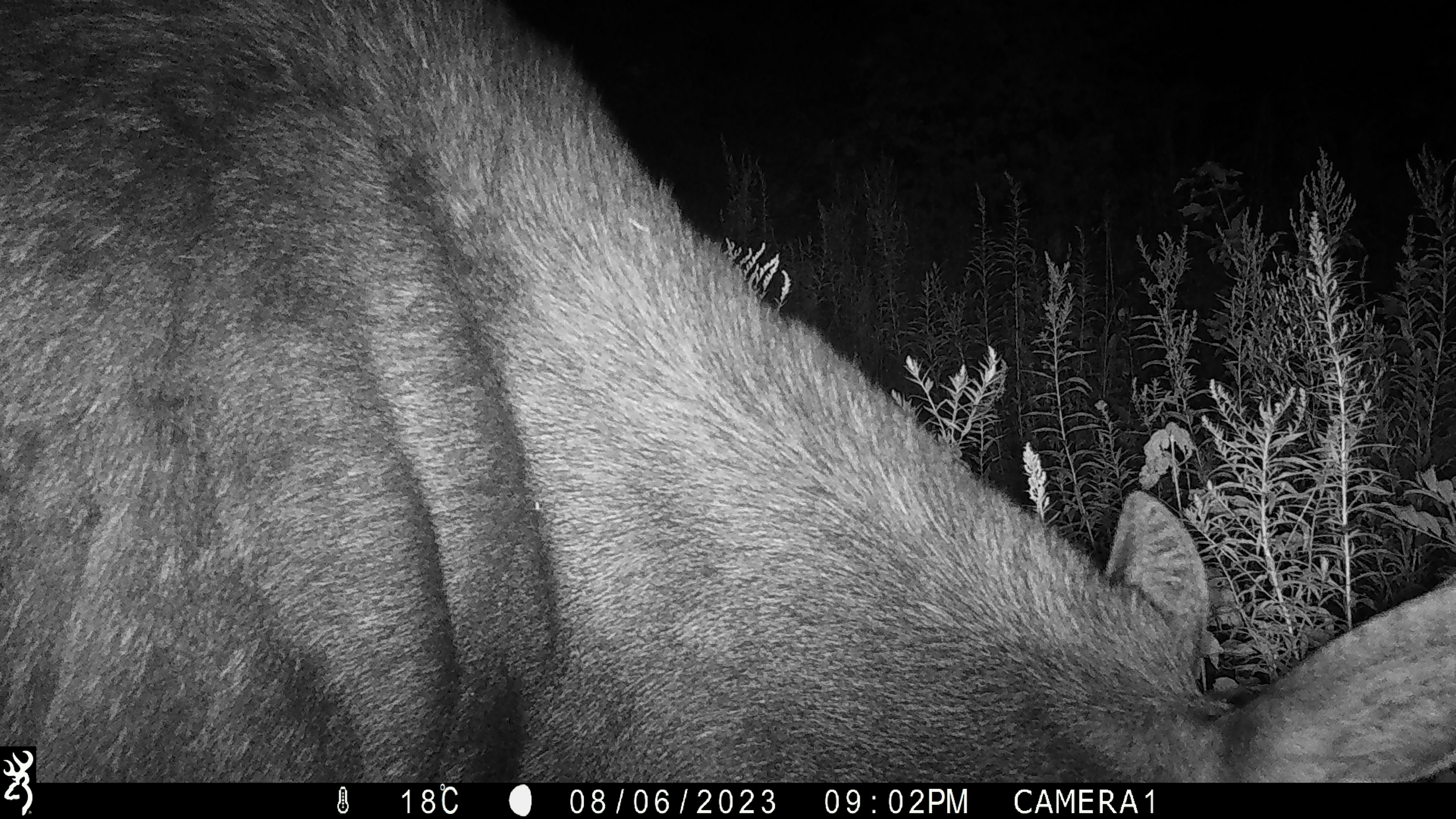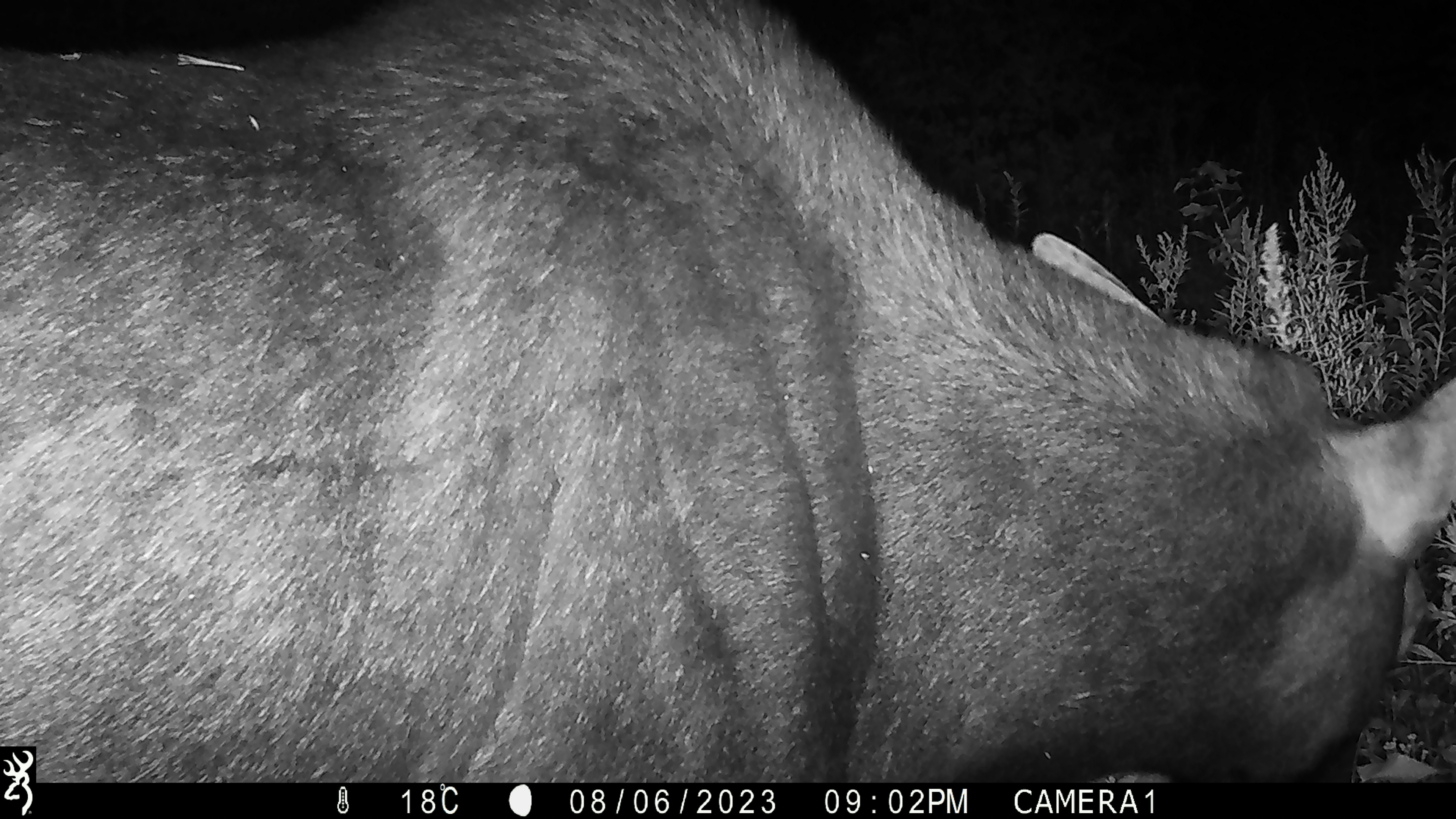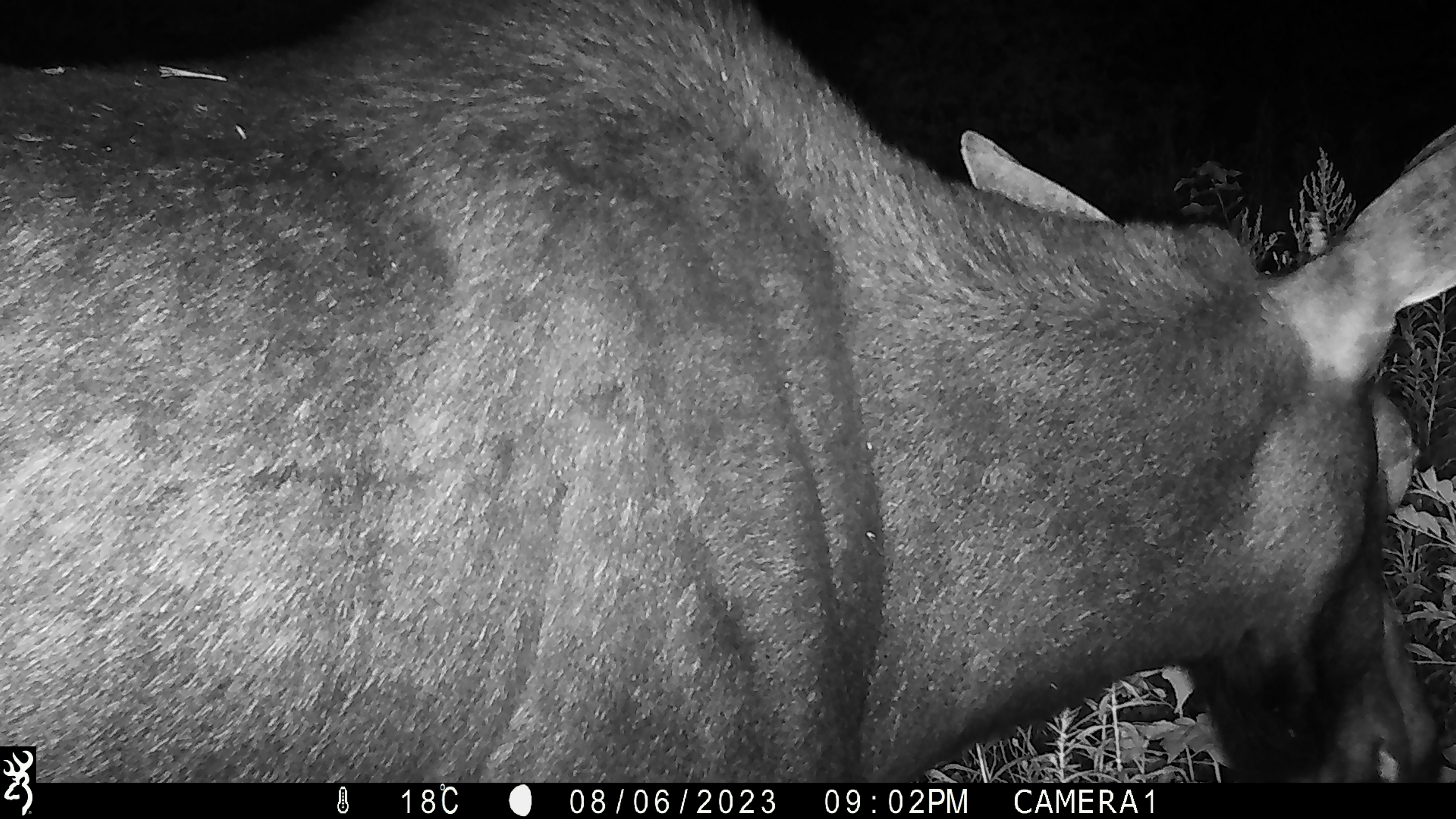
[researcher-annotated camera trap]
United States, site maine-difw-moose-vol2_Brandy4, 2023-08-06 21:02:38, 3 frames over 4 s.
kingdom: Animalia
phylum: Chordata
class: Mammalia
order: Artiodactyla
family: Cervidae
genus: Alces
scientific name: Alces alces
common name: moose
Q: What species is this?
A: Moose (Alces alces).